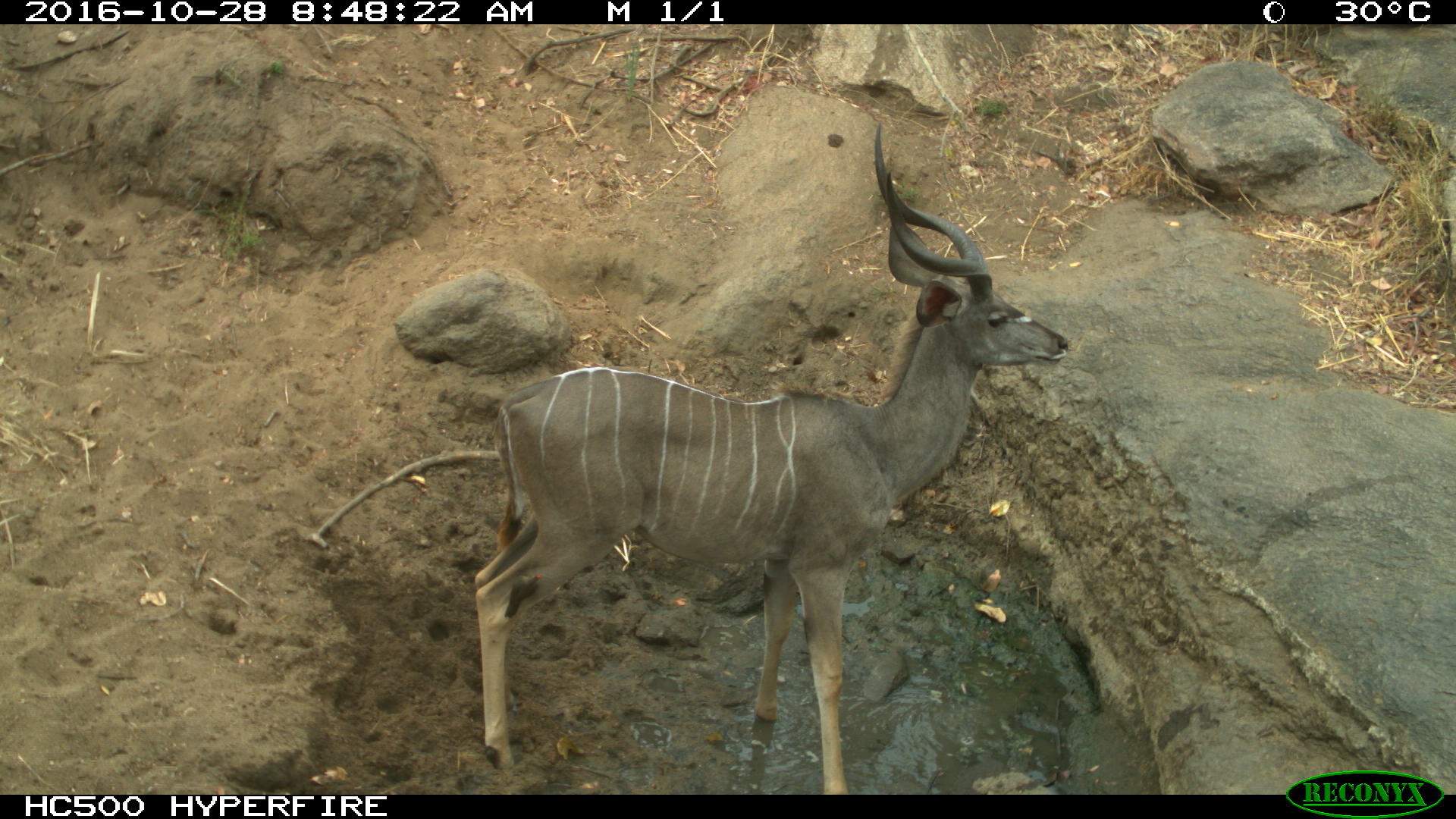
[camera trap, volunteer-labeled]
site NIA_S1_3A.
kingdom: Animalia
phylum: Chordata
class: Mammalia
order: Artiodactyla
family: Bovidae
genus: Tragelaphus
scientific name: Tragelaphus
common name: kudu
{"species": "kudu (Tragelaphus)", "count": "1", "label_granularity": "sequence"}